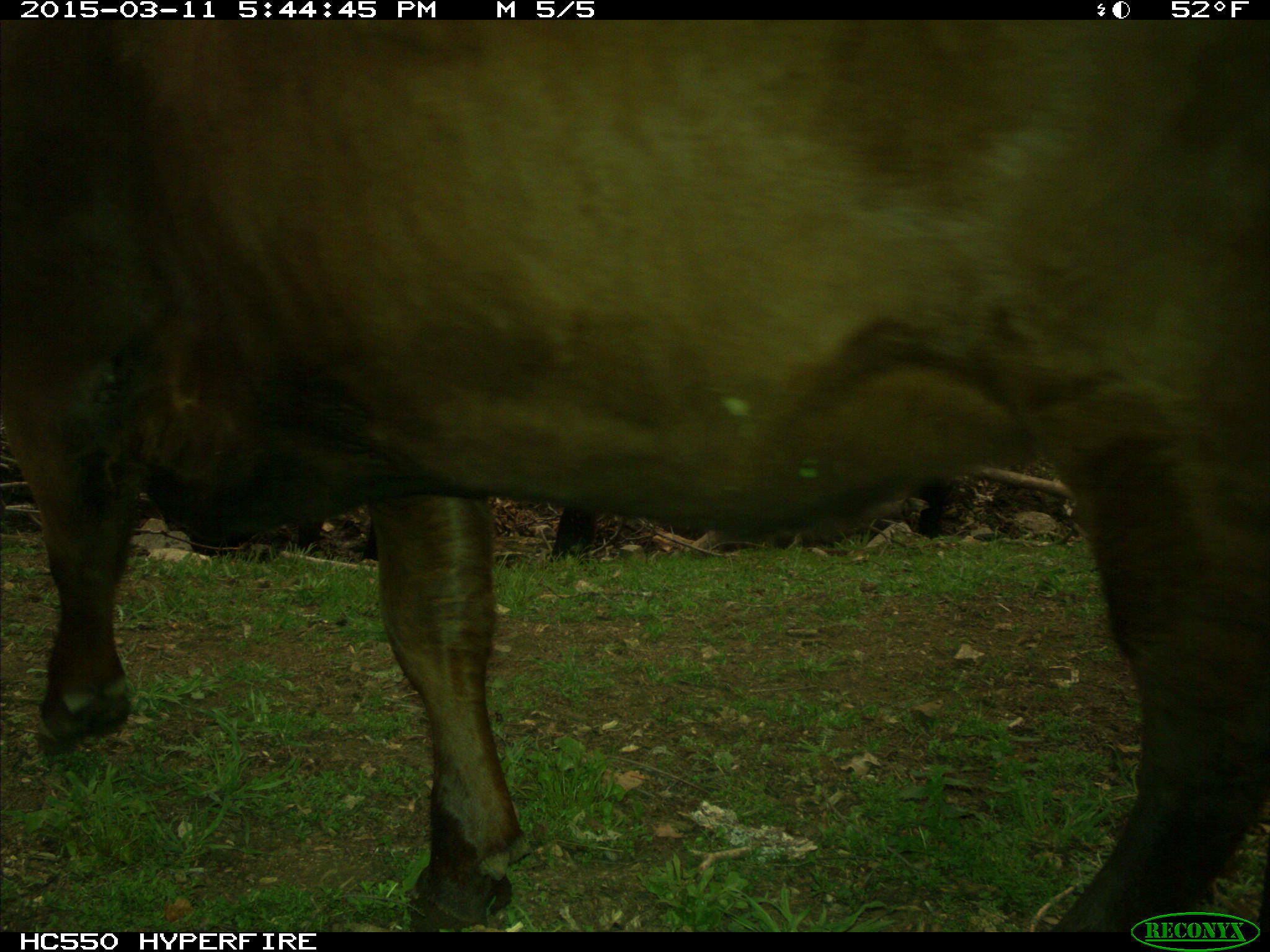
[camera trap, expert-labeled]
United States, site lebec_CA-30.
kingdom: Animalia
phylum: Chordata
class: Mammalia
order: Artiodactyla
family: Bovidae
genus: Bos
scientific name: Bos taurus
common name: domestic cow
Bos taurus (domestic cow).